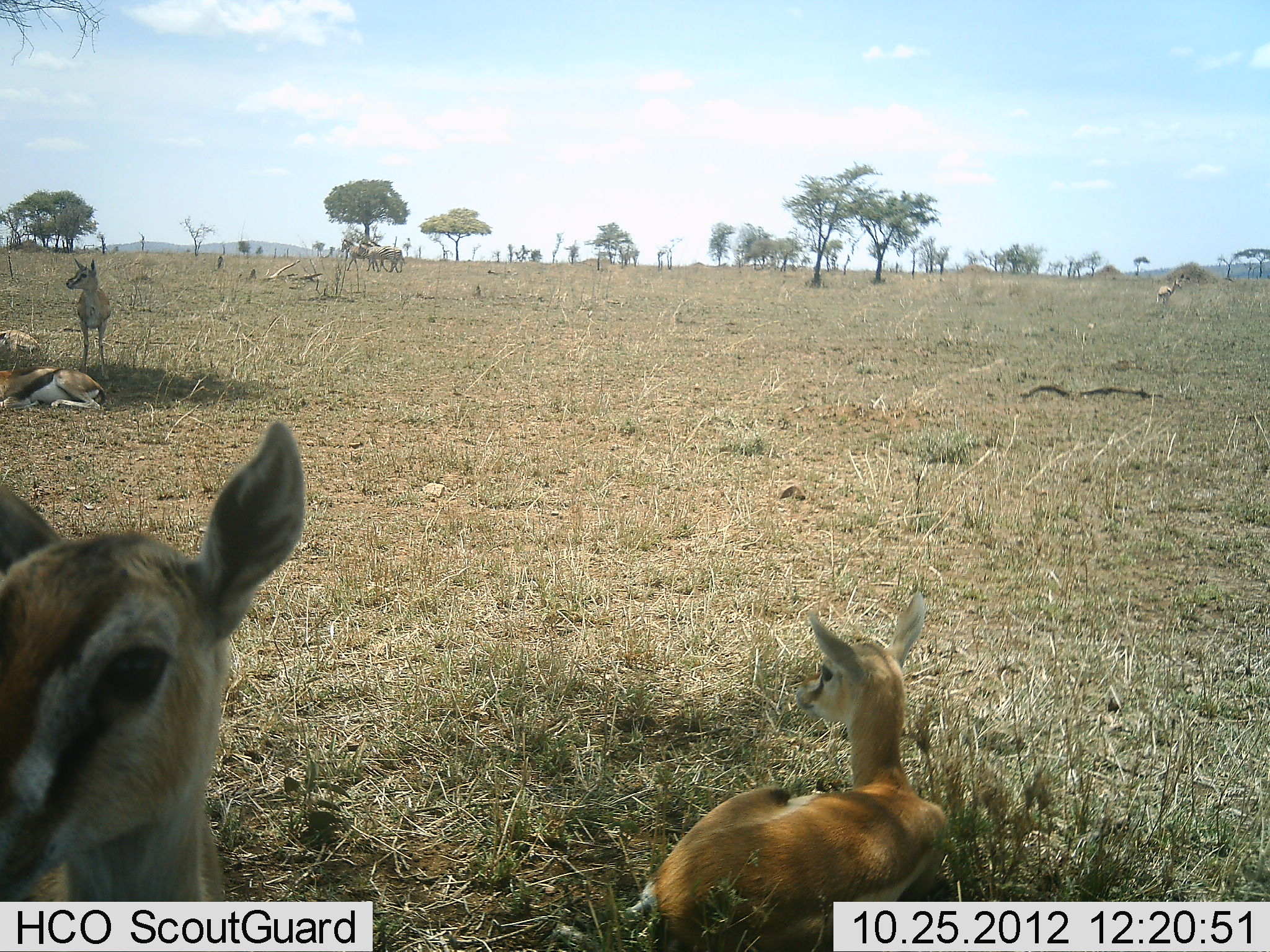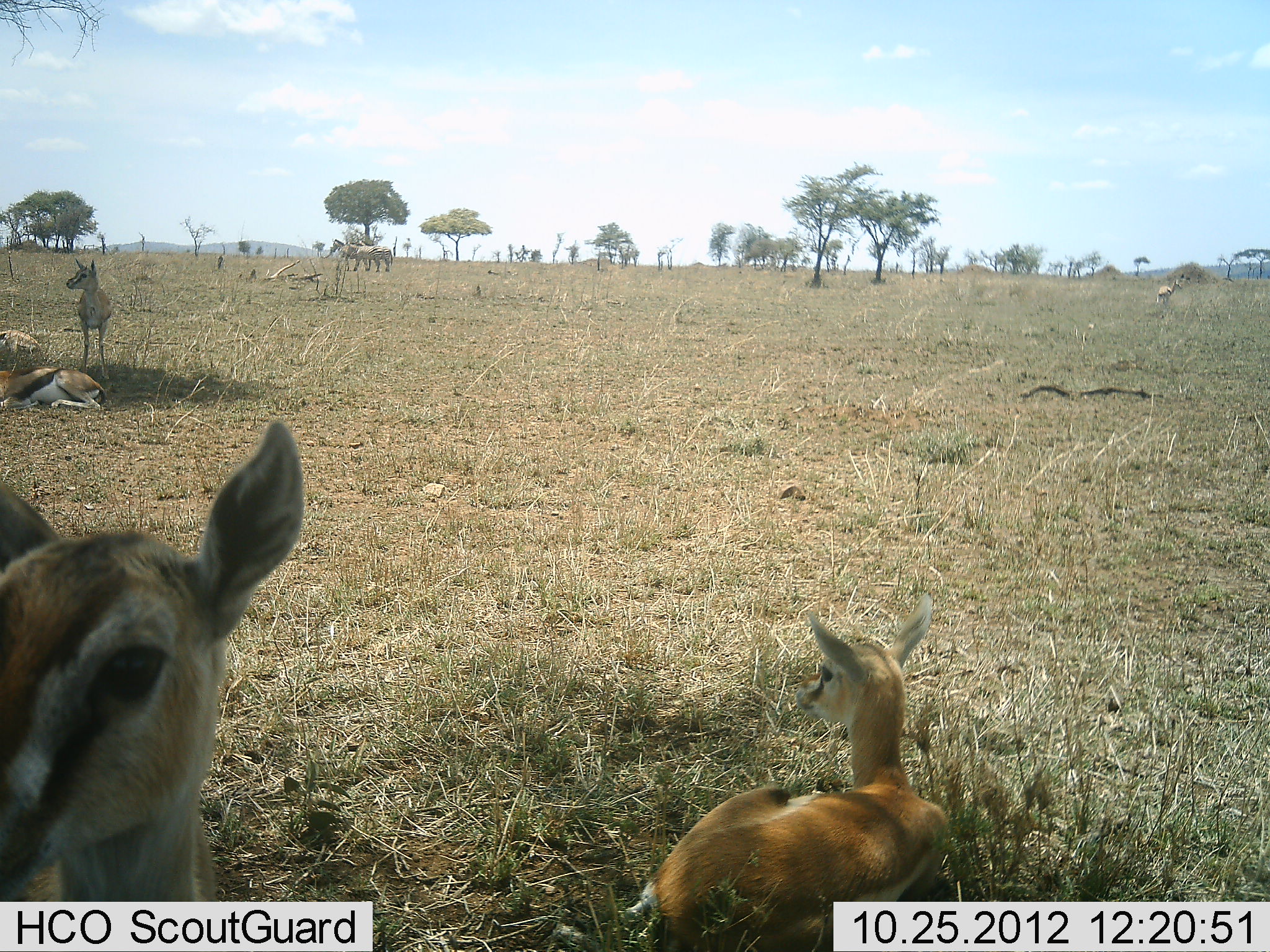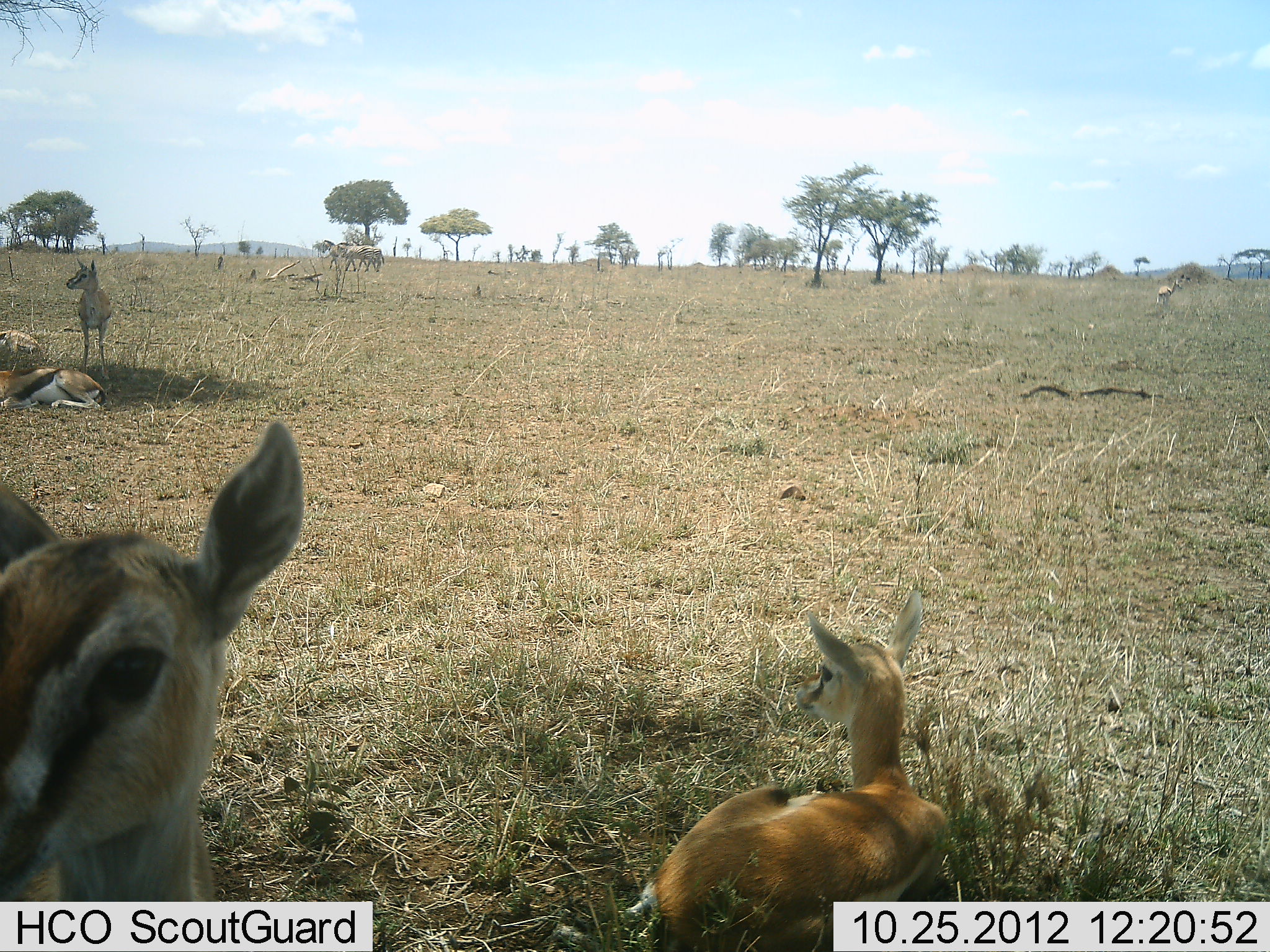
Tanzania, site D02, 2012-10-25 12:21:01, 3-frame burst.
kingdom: Animalia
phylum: Chordata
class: Mammalia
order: Artiodactyla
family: Bovidae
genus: Eudorcas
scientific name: Eudorcas thomsonii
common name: thomson's gazelle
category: gazellethomsons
Gazellethomsons (thomson's gazelle) (Eudorcas thomsonii), count 5. Behavior (volunteer vote fractions): standing 85%, resting 100%, moving 10%, interacting 0%. Young present (vote fraction): 40%. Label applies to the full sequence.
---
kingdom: Animalia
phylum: Chordata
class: Mammalia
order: Perissodactyla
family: Equidae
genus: Equus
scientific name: Equus quagga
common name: plains zebra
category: zebra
Zebra (plains zebra) (Equus quagga), count 2. Behavior (volunteer vote fractions): standing 0%, resting 0%, moving 100%, interacting 0%. Young present (vote fraction): 0%. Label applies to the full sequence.